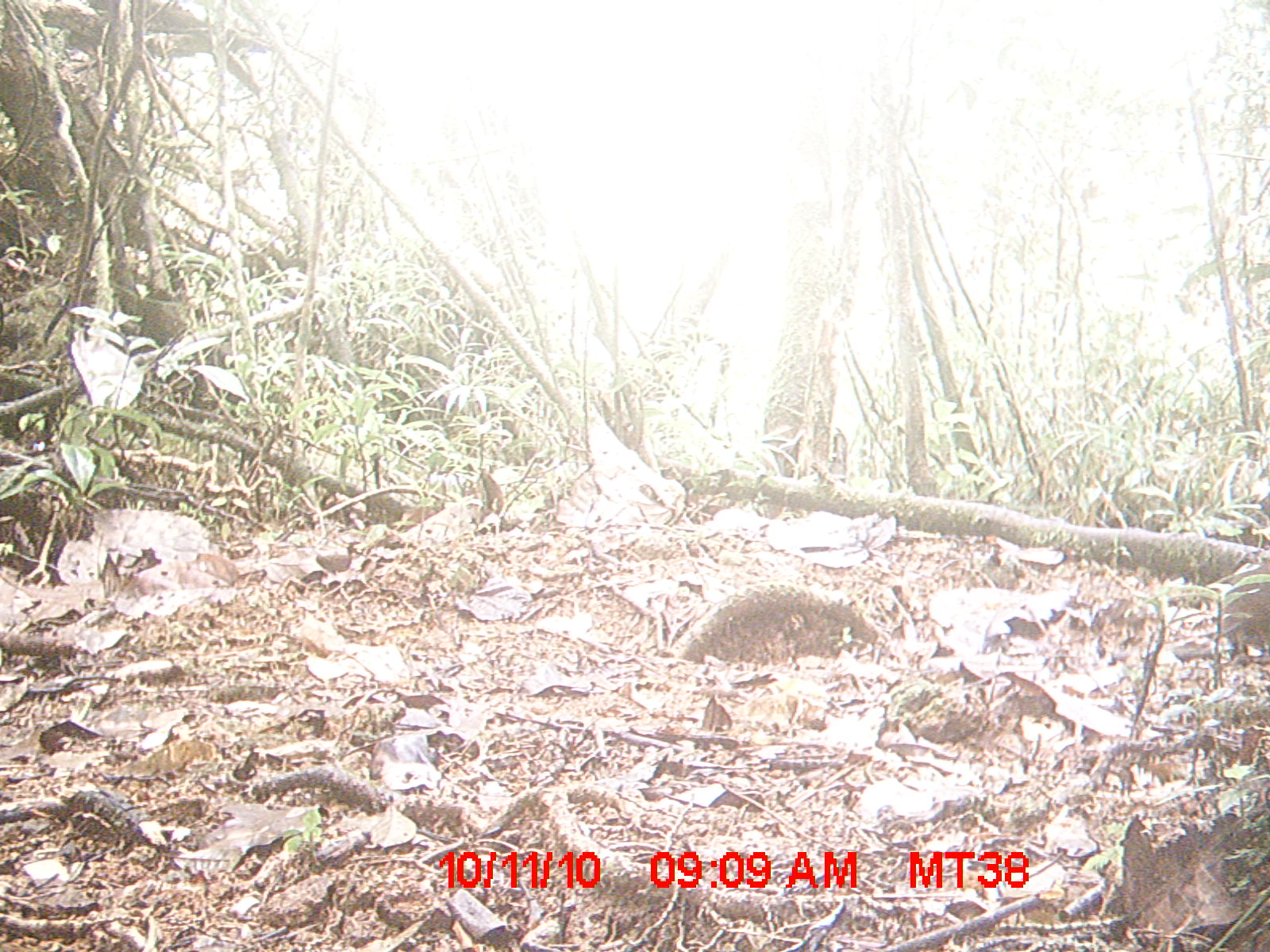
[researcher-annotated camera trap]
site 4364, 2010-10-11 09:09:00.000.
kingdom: Animalia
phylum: Chordata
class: Mammalia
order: Rodentia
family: Muridae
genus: Rattus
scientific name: Rattus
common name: rodent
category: unknown rat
Unknown rat (rodent) (Rattus), count 1.